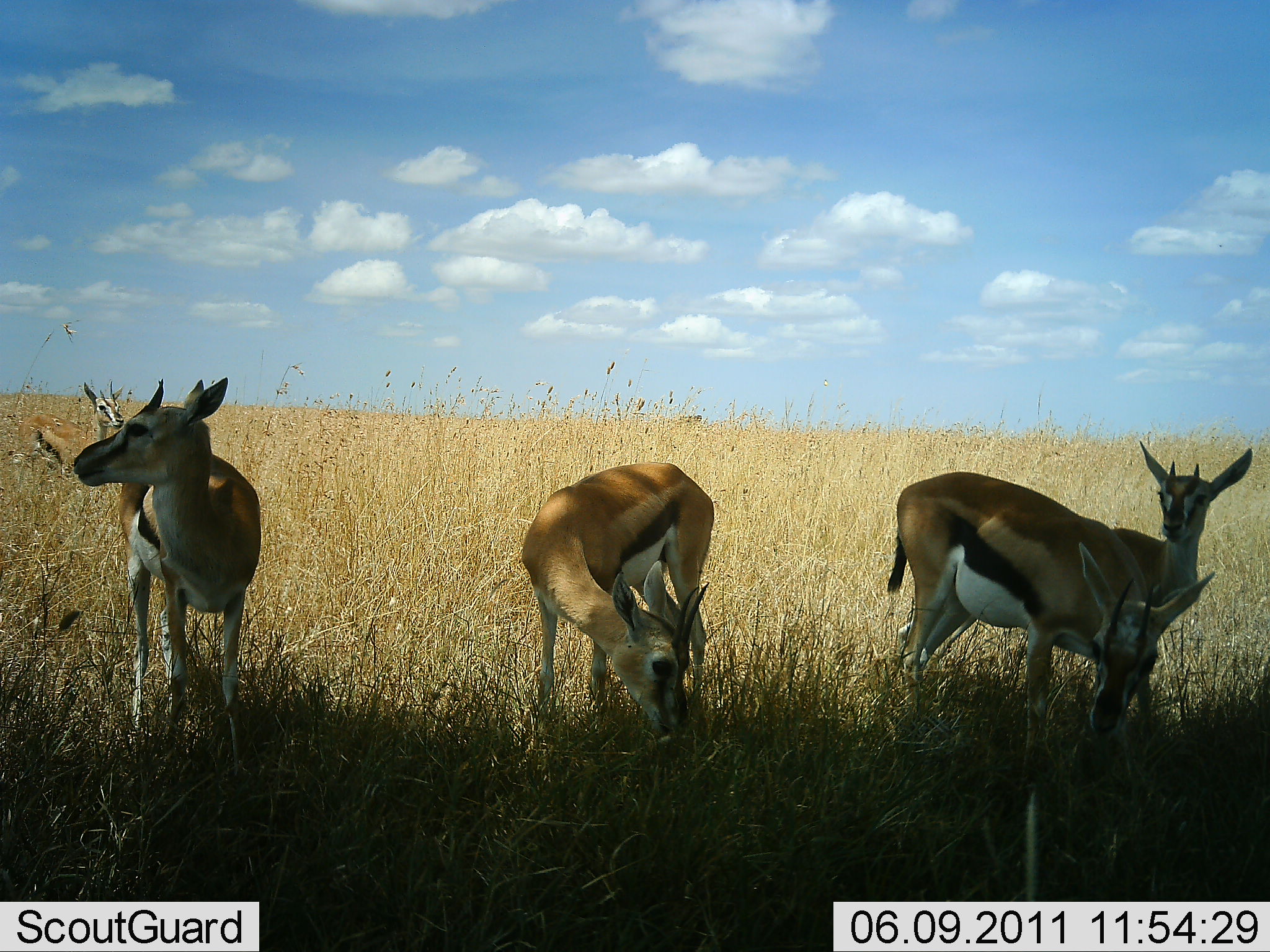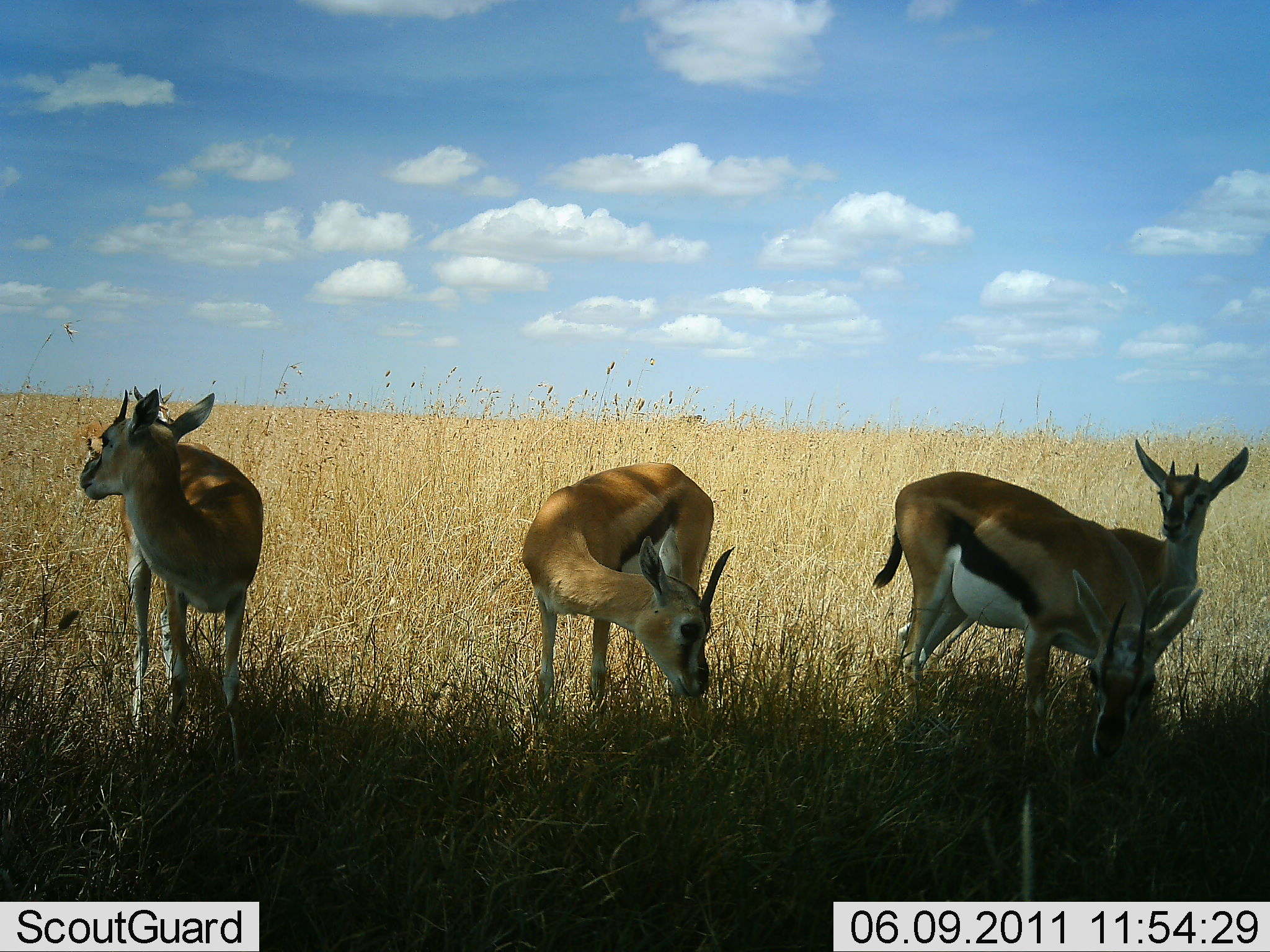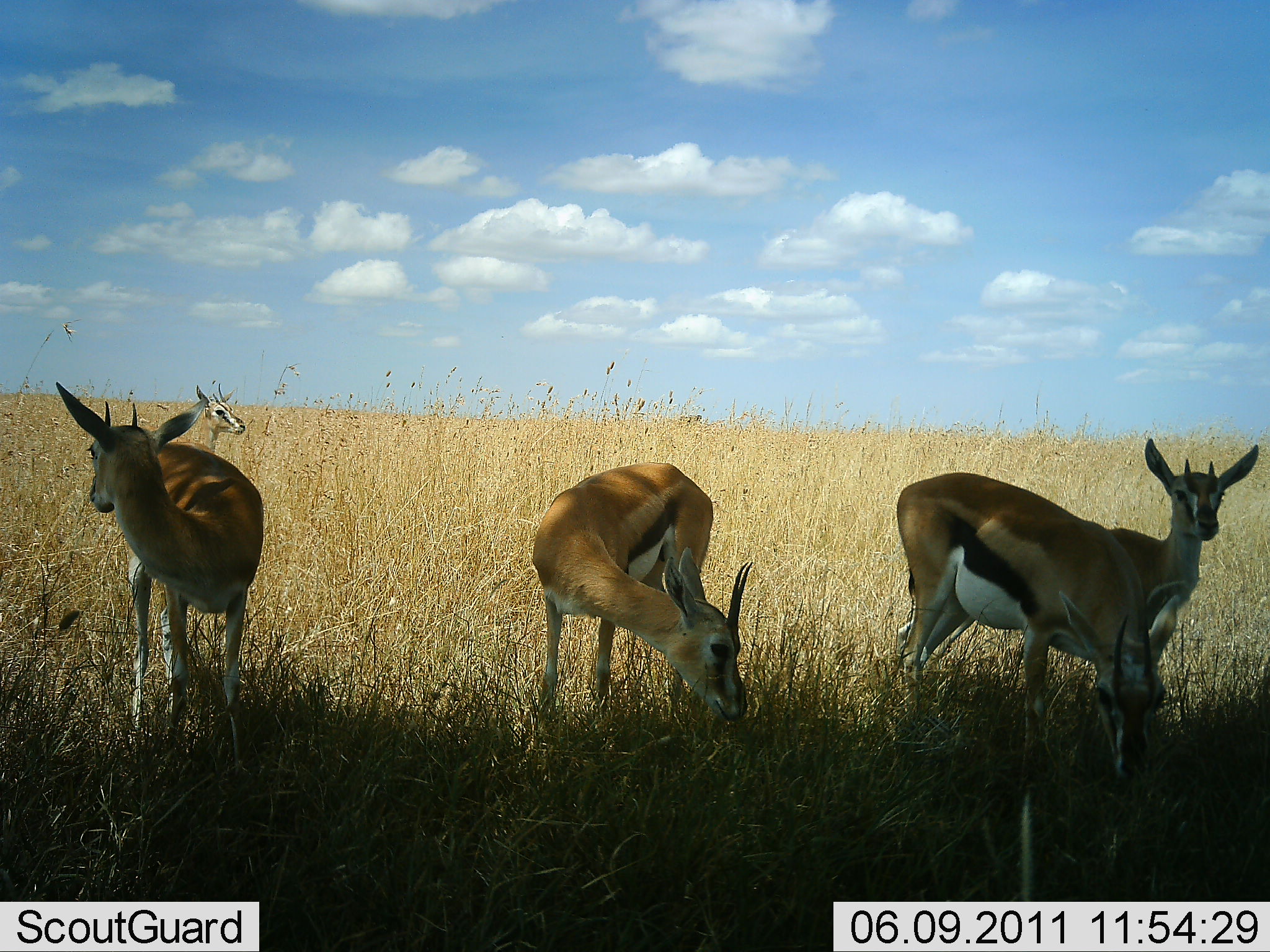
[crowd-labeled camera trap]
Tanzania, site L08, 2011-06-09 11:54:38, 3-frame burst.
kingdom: Animalia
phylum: Chordata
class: Mammalia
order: Artiodactyla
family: Bovidae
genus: Eudorcas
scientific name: Eudorcas thomsonii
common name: thomson's gazelle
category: gazellethomsons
Gazellethomsons (thomson's gazelle) (Eudorcas thomsonii), count 5. Behavior (volunteer vote fractions): standing 69%, resting 0%, moving 8%, interacting 0%. Young present (vote fraction): 8%. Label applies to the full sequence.